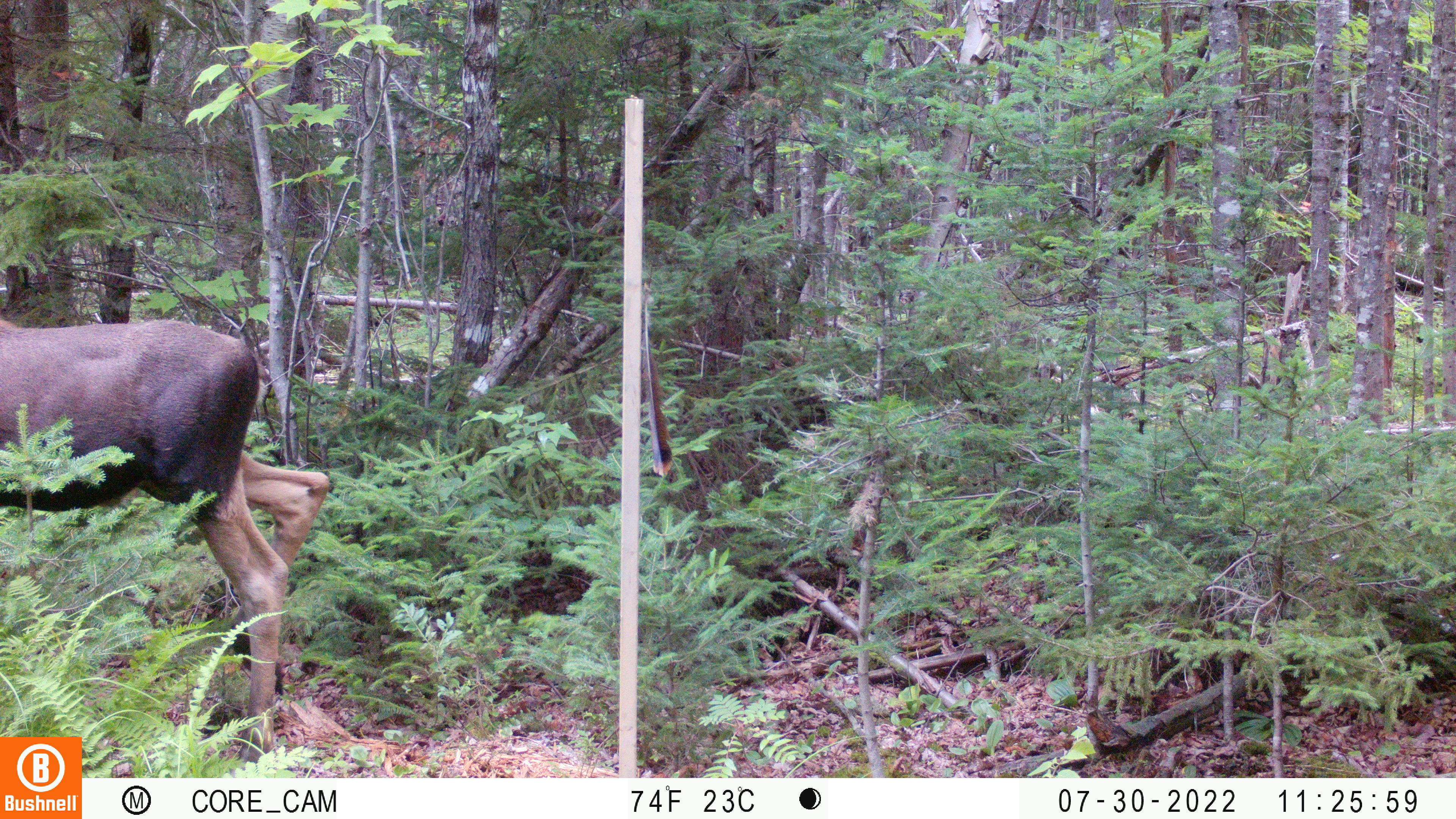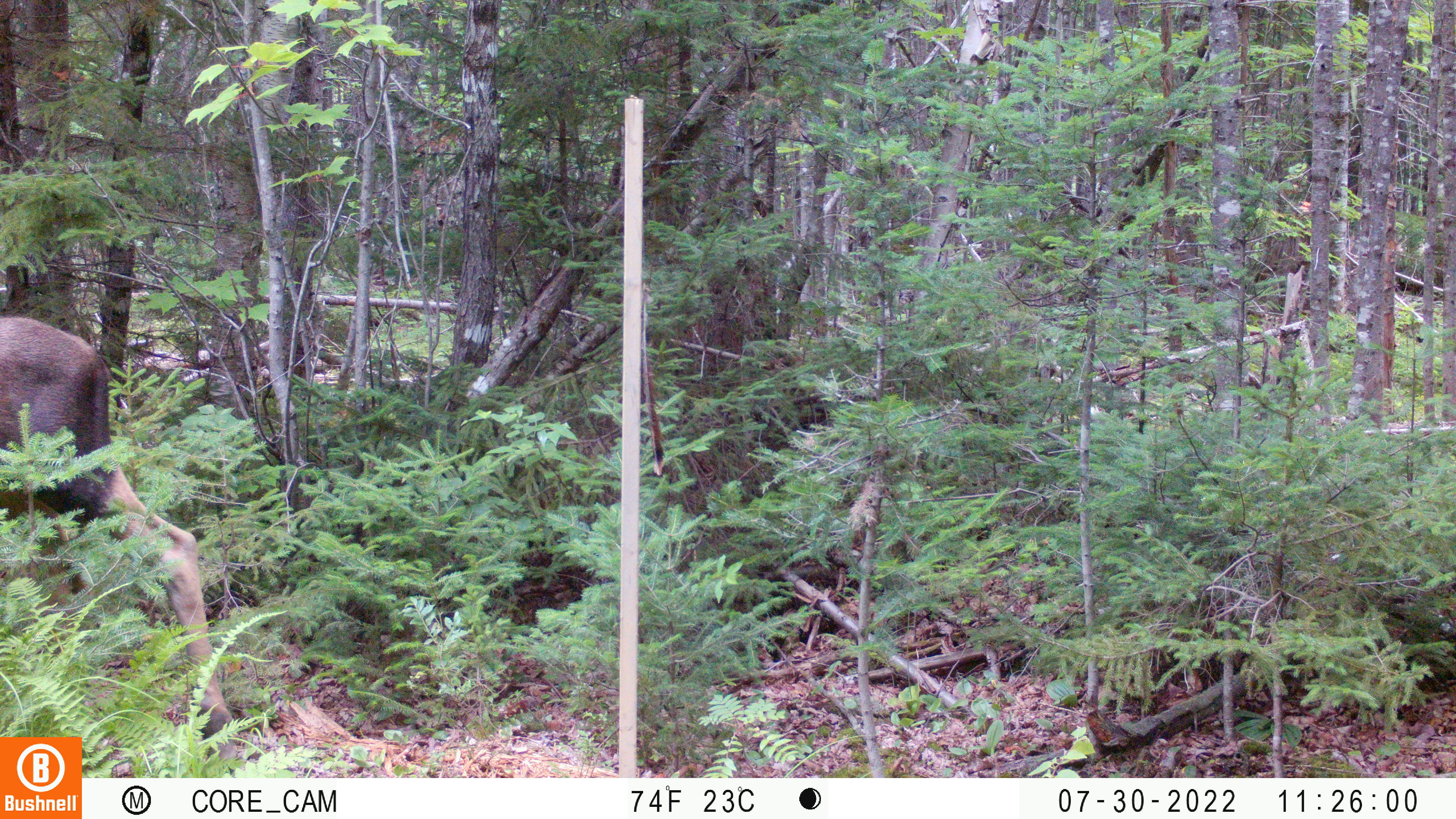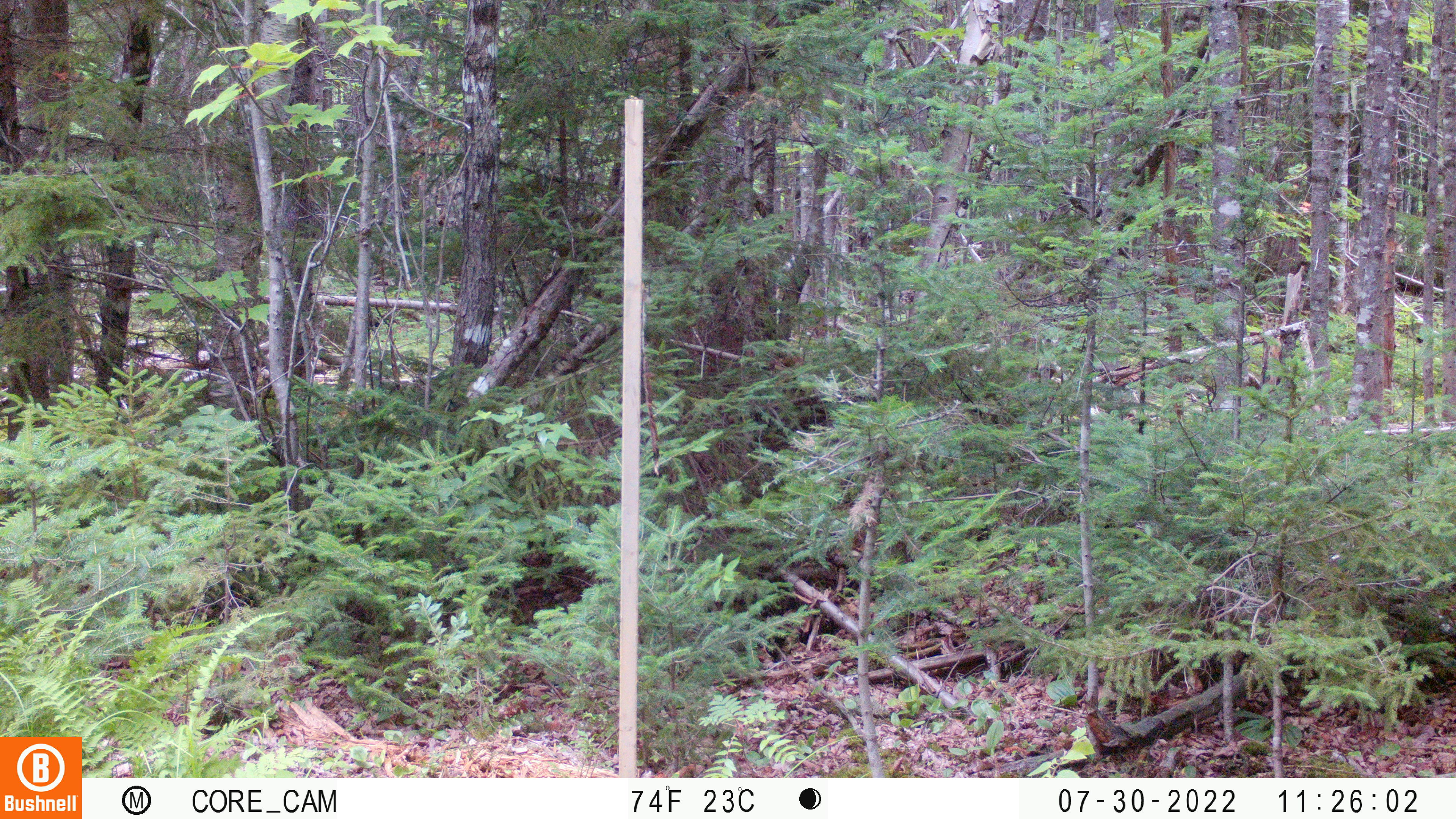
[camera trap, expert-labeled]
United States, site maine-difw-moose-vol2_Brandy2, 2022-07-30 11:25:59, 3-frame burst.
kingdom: Animalia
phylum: Chordata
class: Mammalia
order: Artiodactyla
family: Cervidae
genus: Alces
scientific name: Alces alces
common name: moose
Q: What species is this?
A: Moose (Alces alces).